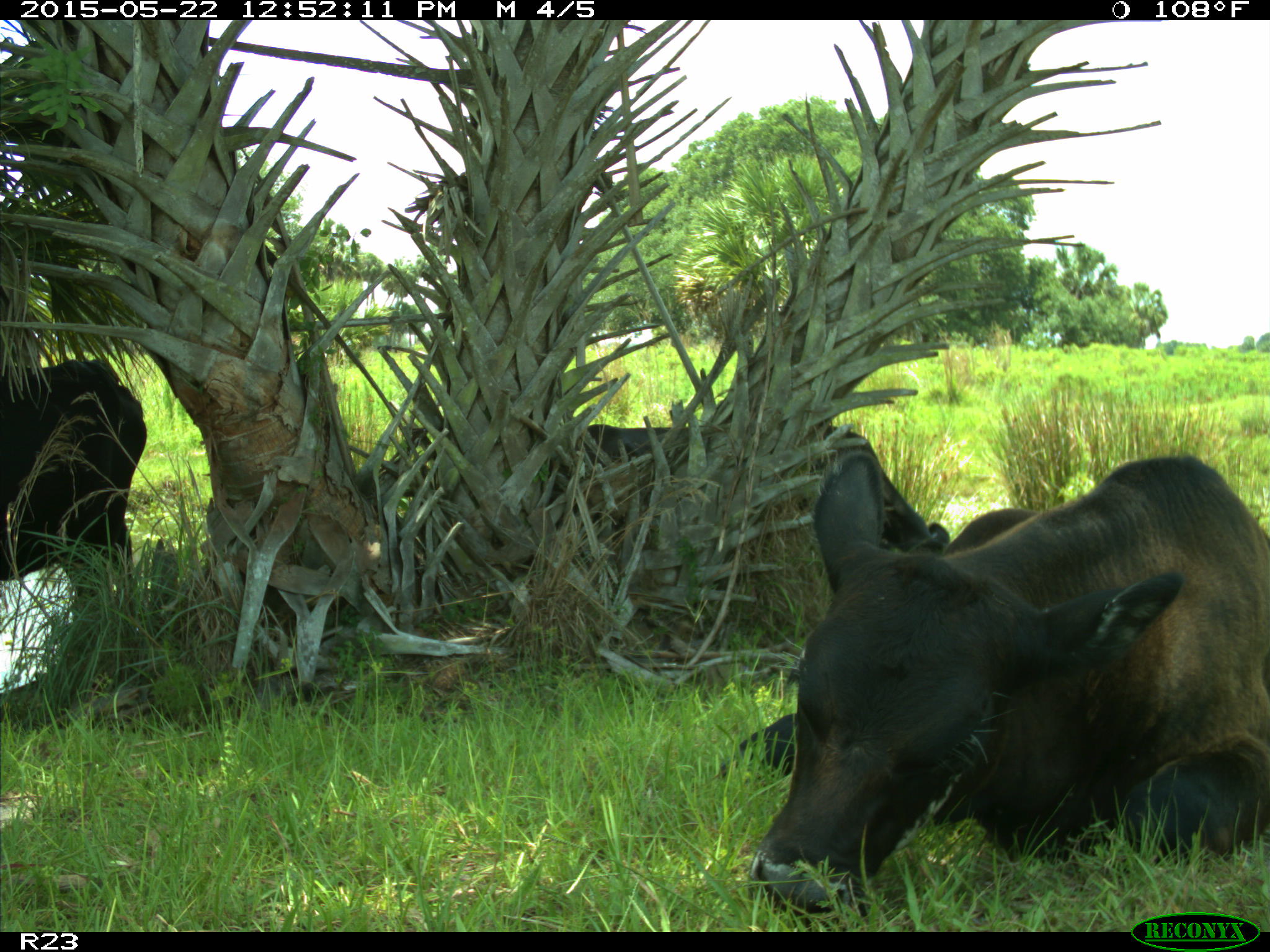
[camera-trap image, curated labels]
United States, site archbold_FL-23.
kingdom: Animalia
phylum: Chordata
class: Mammalia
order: Artiodactyla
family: Bovidae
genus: Bos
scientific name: Bos taurus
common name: domestic cow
Bos taurus (domestic cow).